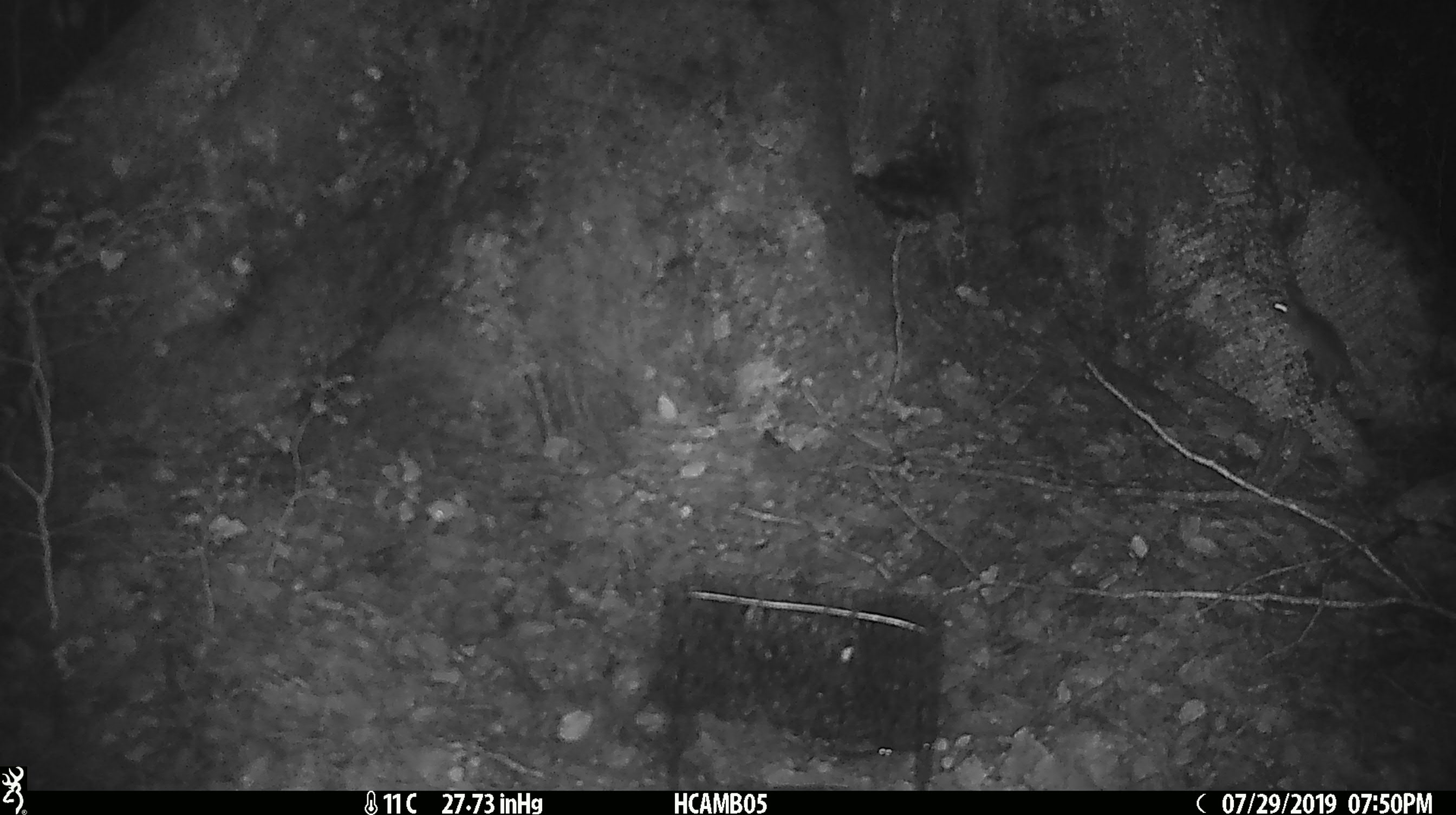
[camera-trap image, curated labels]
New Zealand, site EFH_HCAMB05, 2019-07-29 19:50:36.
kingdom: Animalia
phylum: Chordata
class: Mammalia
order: Rodentia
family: Muridae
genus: Mus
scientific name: Mus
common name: mouse